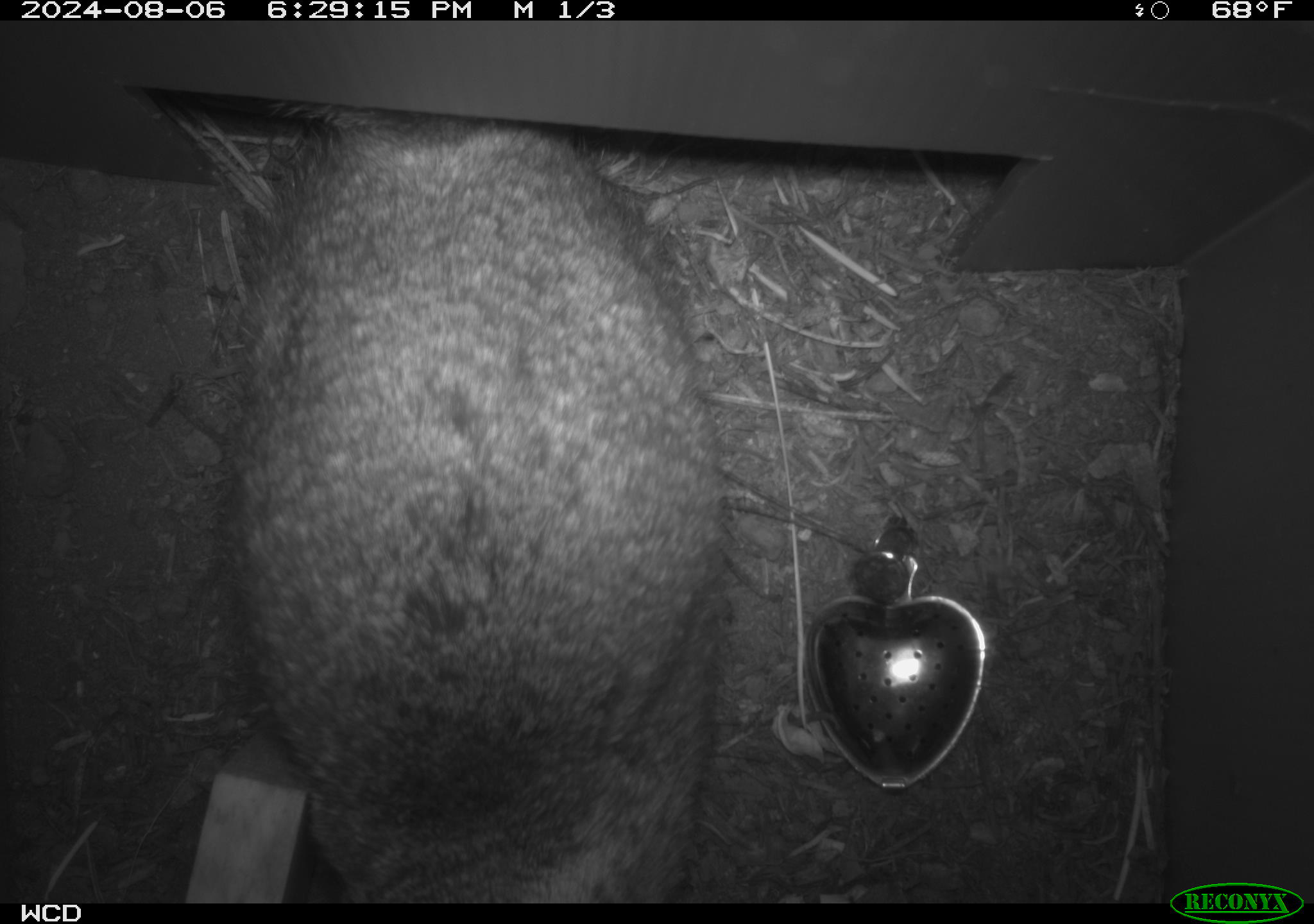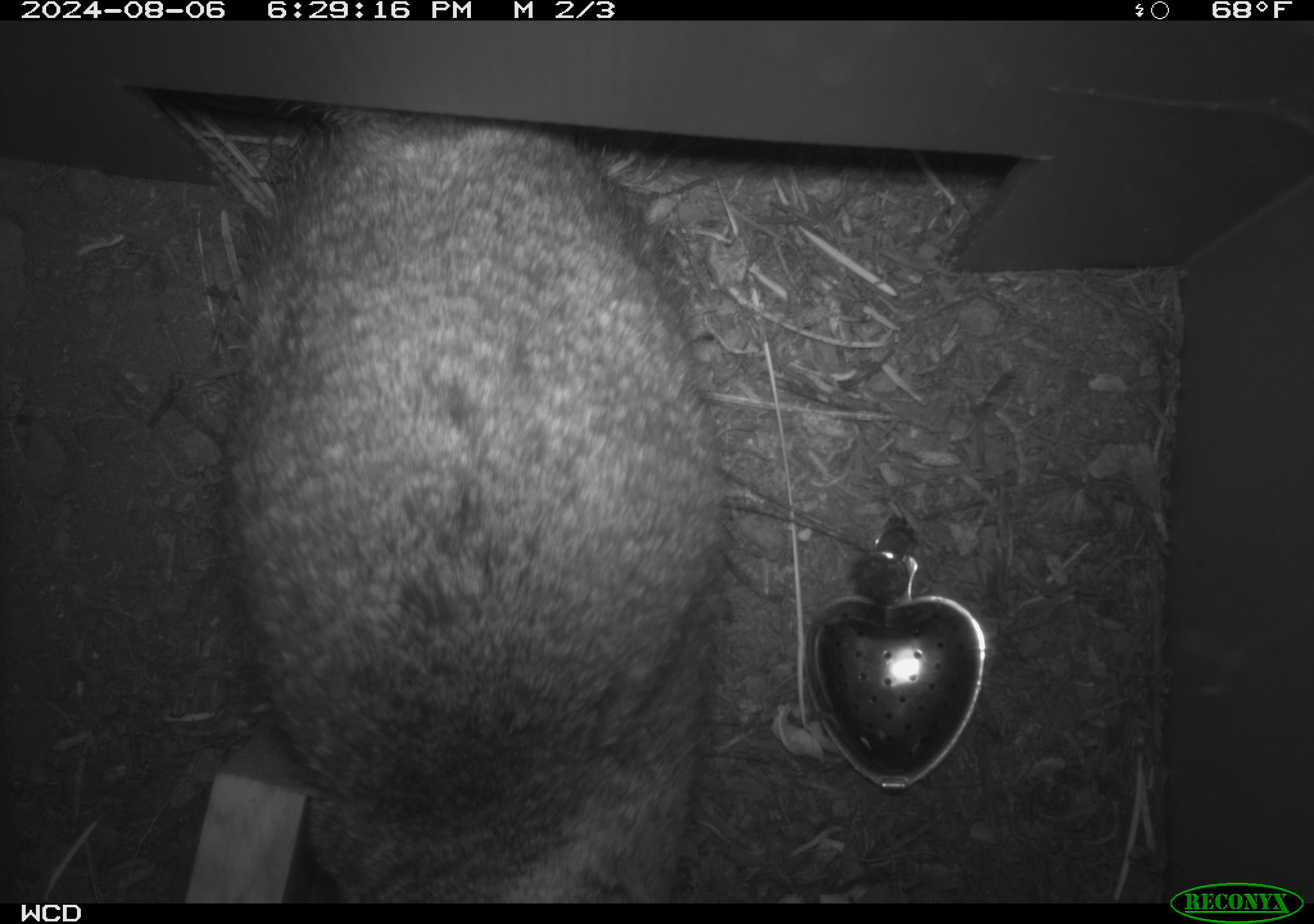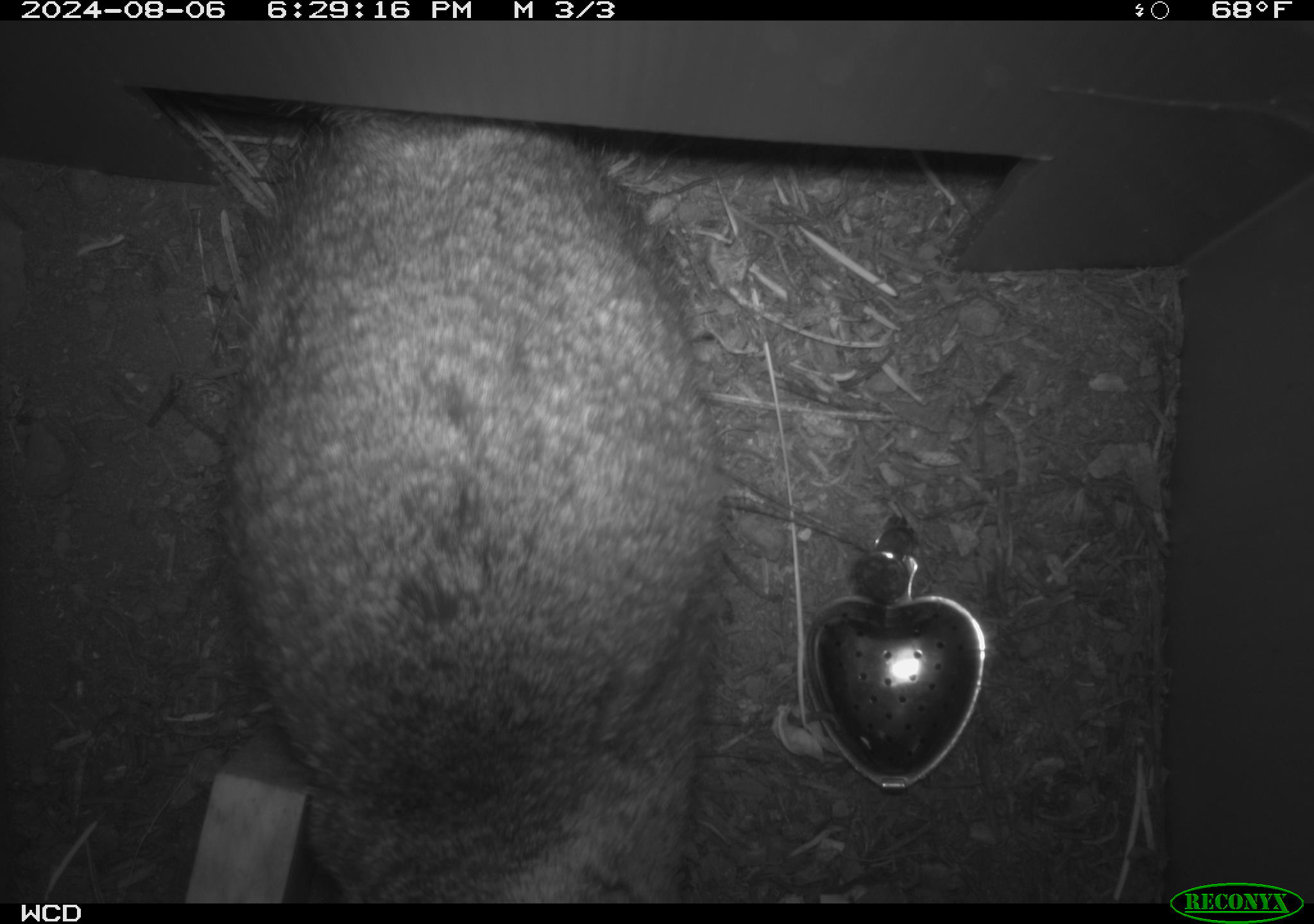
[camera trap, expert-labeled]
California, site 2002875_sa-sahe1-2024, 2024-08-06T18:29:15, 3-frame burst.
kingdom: Animalia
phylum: Chordata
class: Mammalia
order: Rodentia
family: Sciuridae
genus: Otospermophilus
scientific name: Otospermophilus beecheyi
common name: california ground squirrel